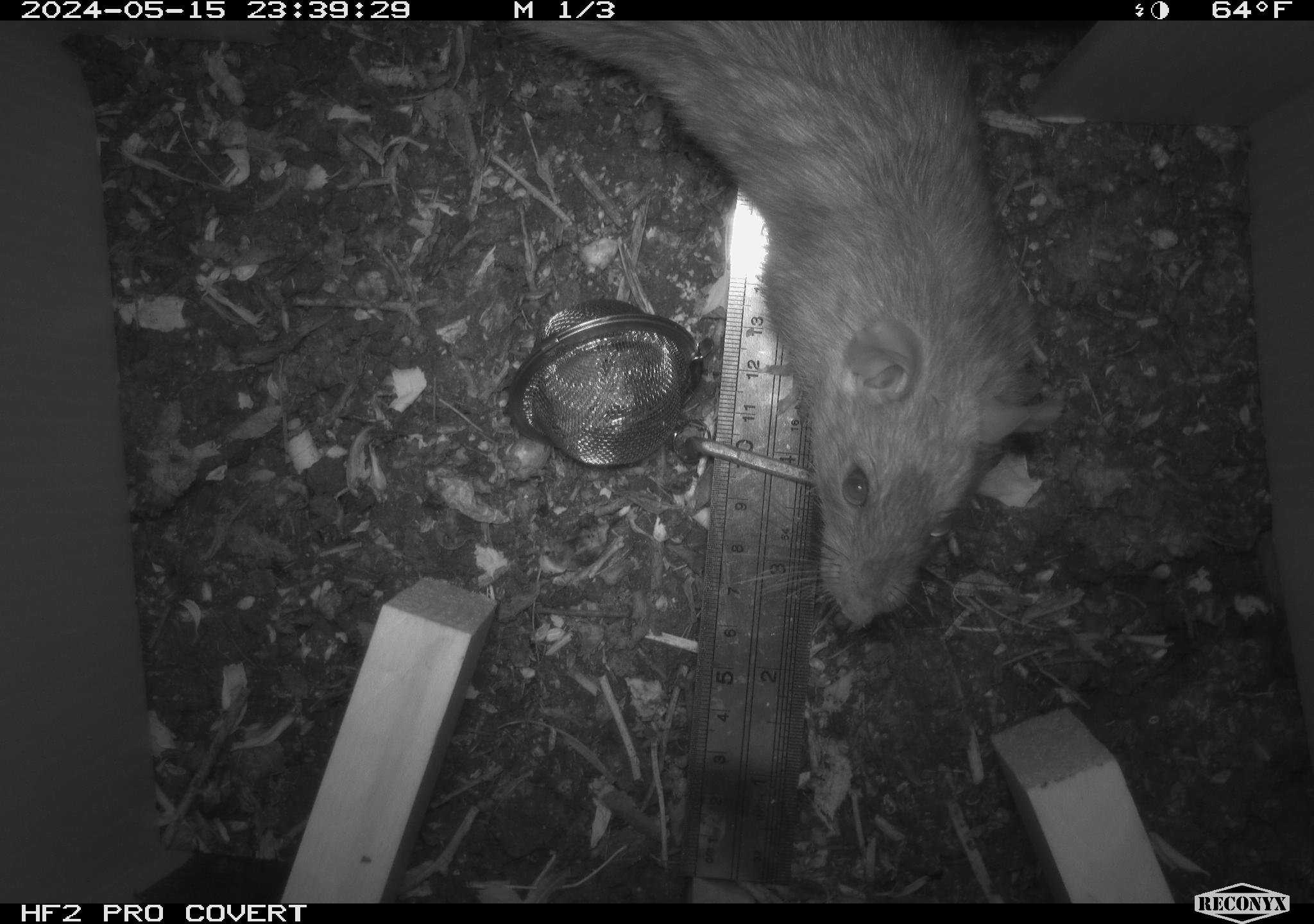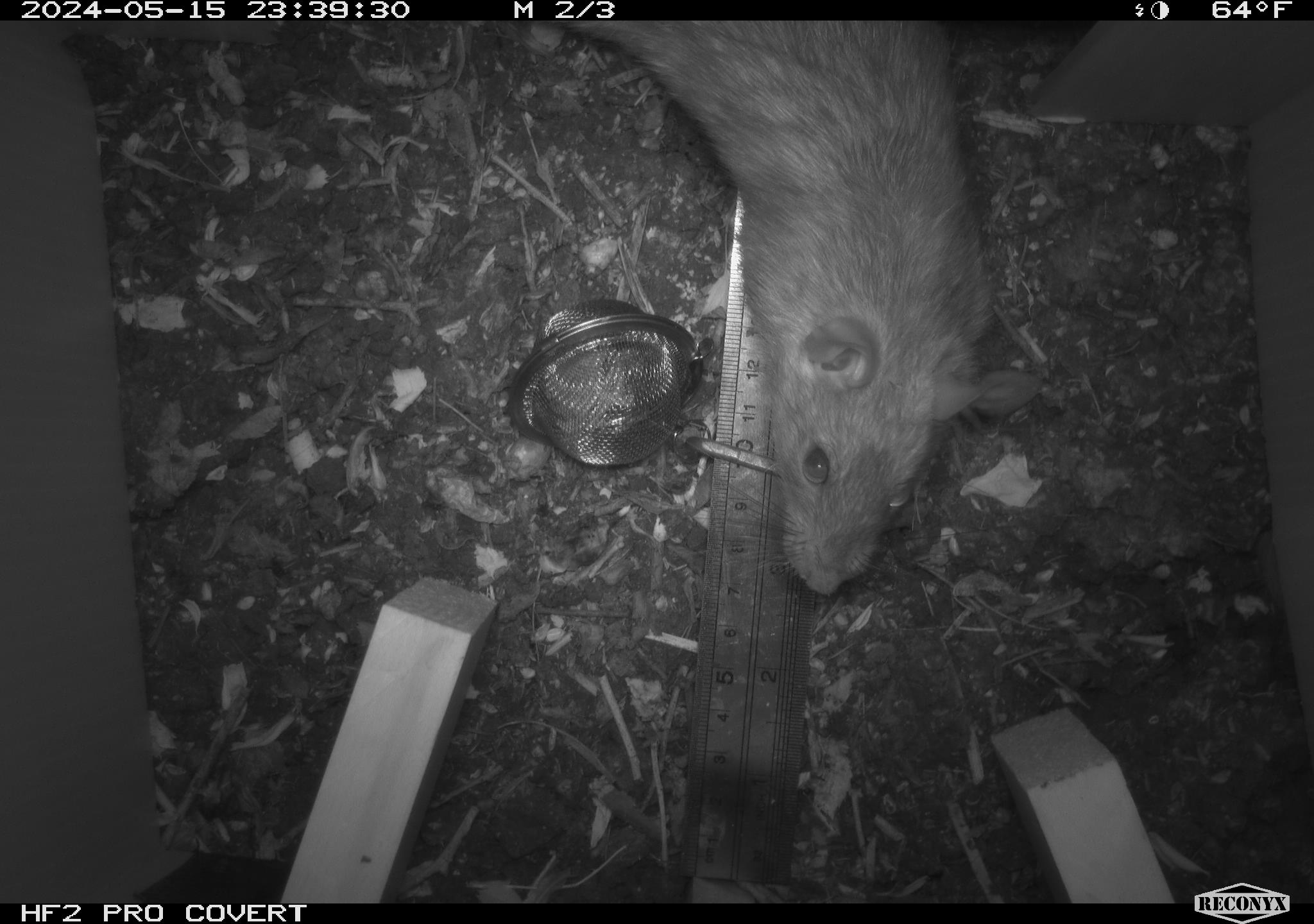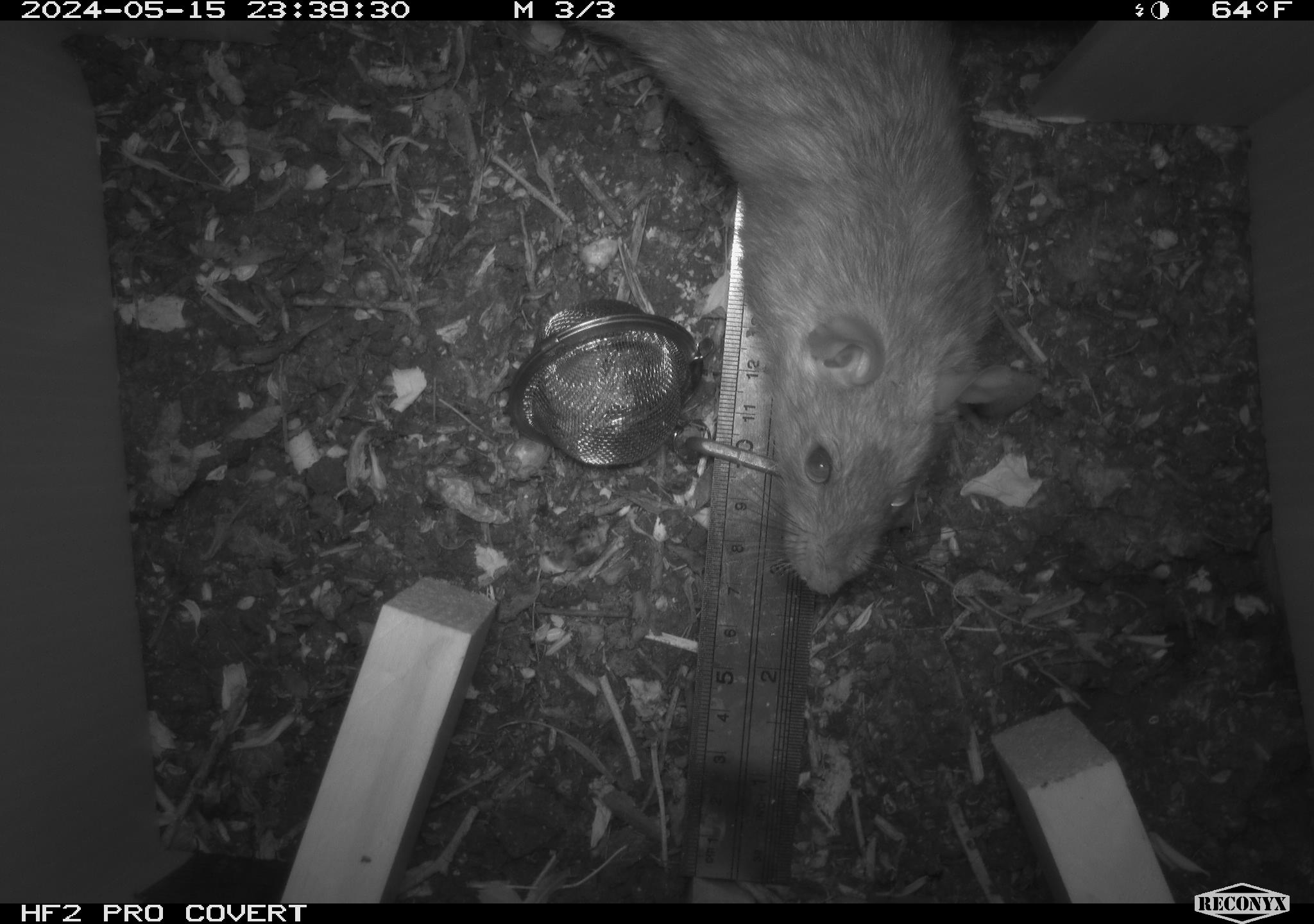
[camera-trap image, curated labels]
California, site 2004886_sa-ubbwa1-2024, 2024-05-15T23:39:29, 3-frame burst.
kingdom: Animalia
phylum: Chordata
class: Mammalia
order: Rodentia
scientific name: Rodentia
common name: woodrat or rat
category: woodrat or rat species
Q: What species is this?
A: Woodrat or rat species (woodrat or rat) (Rodentia).